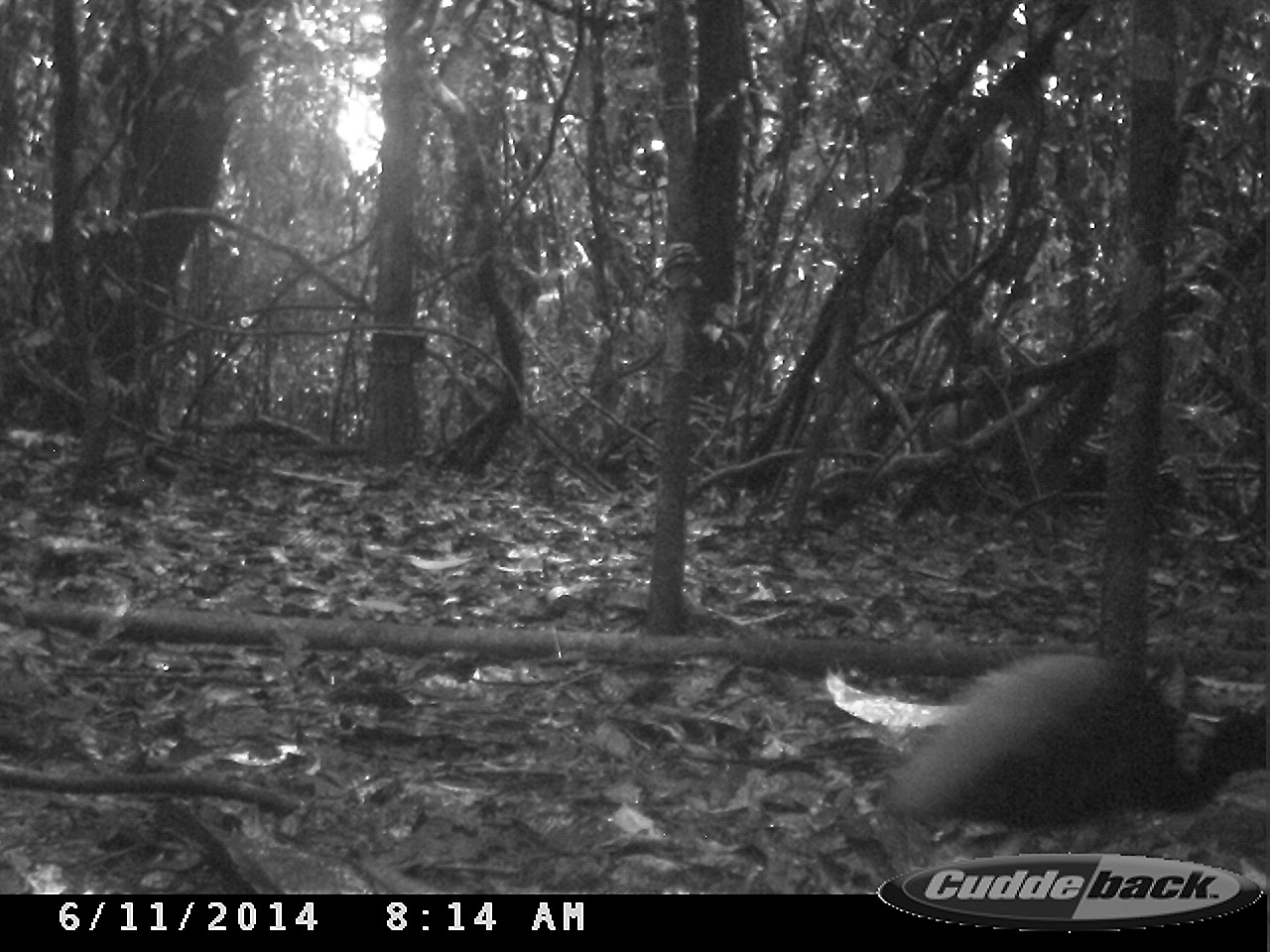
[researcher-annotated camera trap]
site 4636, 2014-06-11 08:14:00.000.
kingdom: Animalia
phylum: Chordata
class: Aves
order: Gruiformes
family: Psophiidae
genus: Psophia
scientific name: Psophia crepitans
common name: gray-winged trumpeter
Psophia crepitans (gray-winged trumpeter), count 3, age adult.